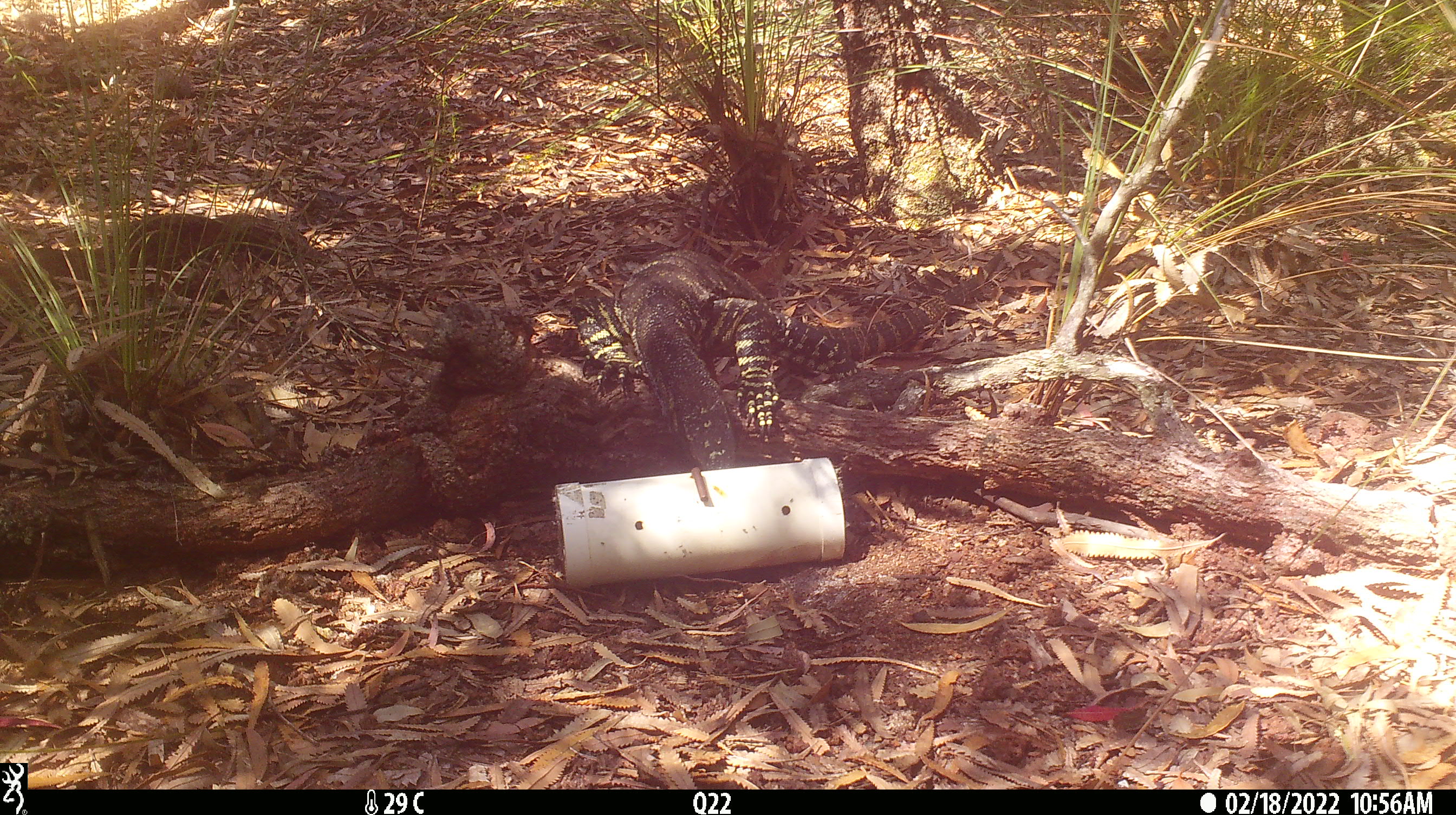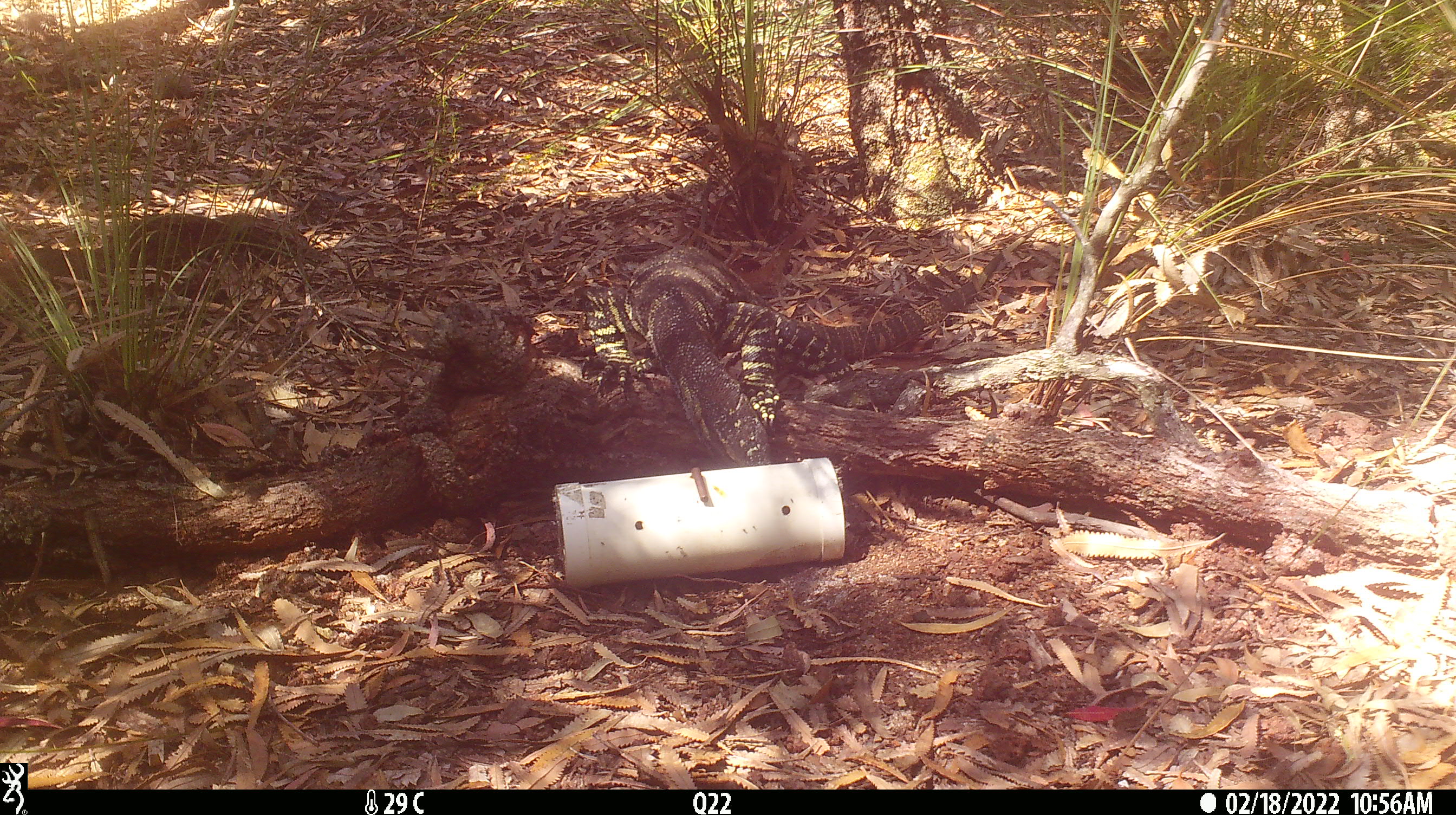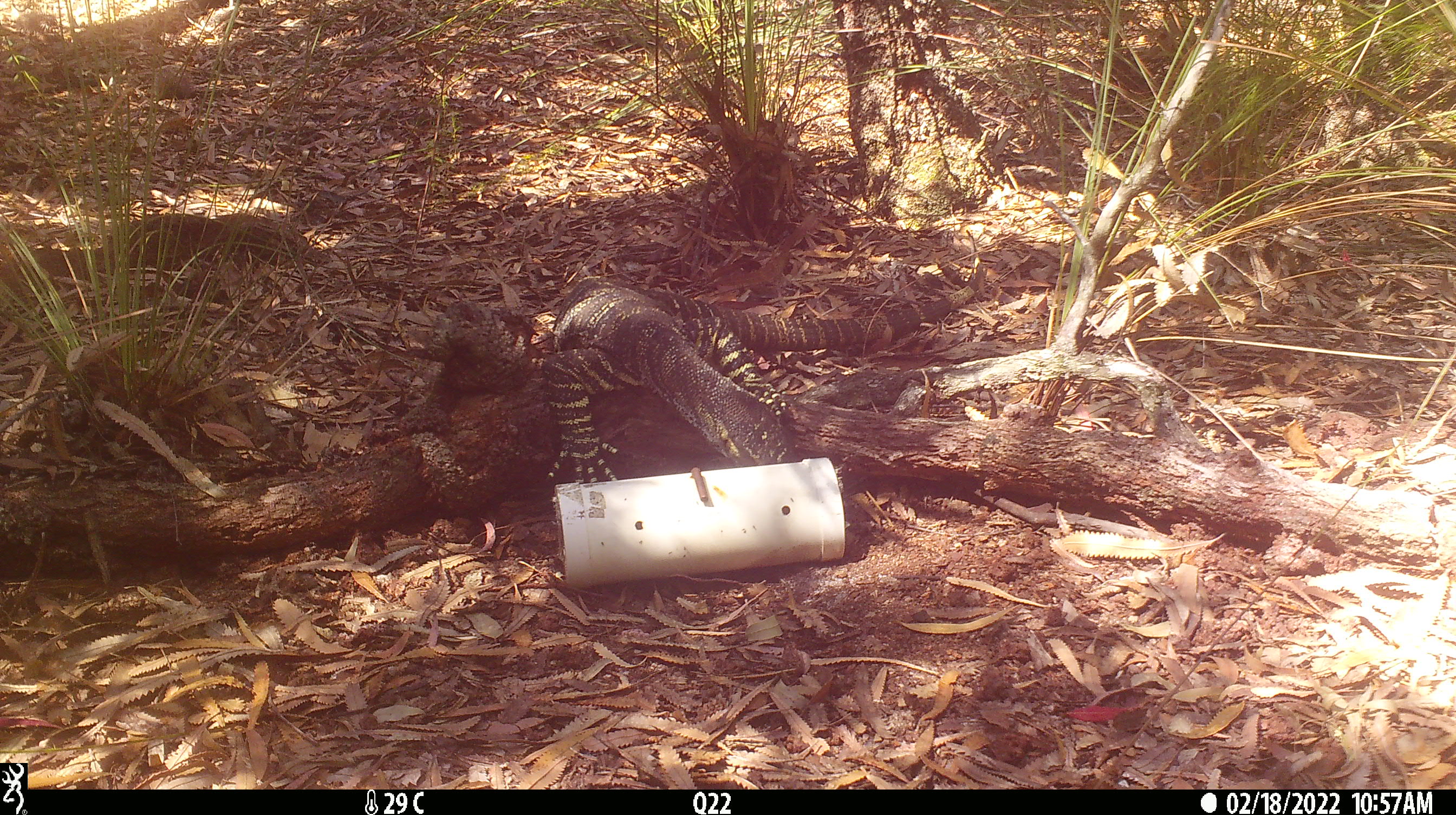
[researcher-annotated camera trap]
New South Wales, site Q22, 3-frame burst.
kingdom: Animalia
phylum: Chordata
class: Reptilia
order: Squamata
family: Varanidae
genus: Varanus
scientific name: Varanus varius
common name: lace monitor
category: goanna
Goanna (lace monitor) (Varanus varius).